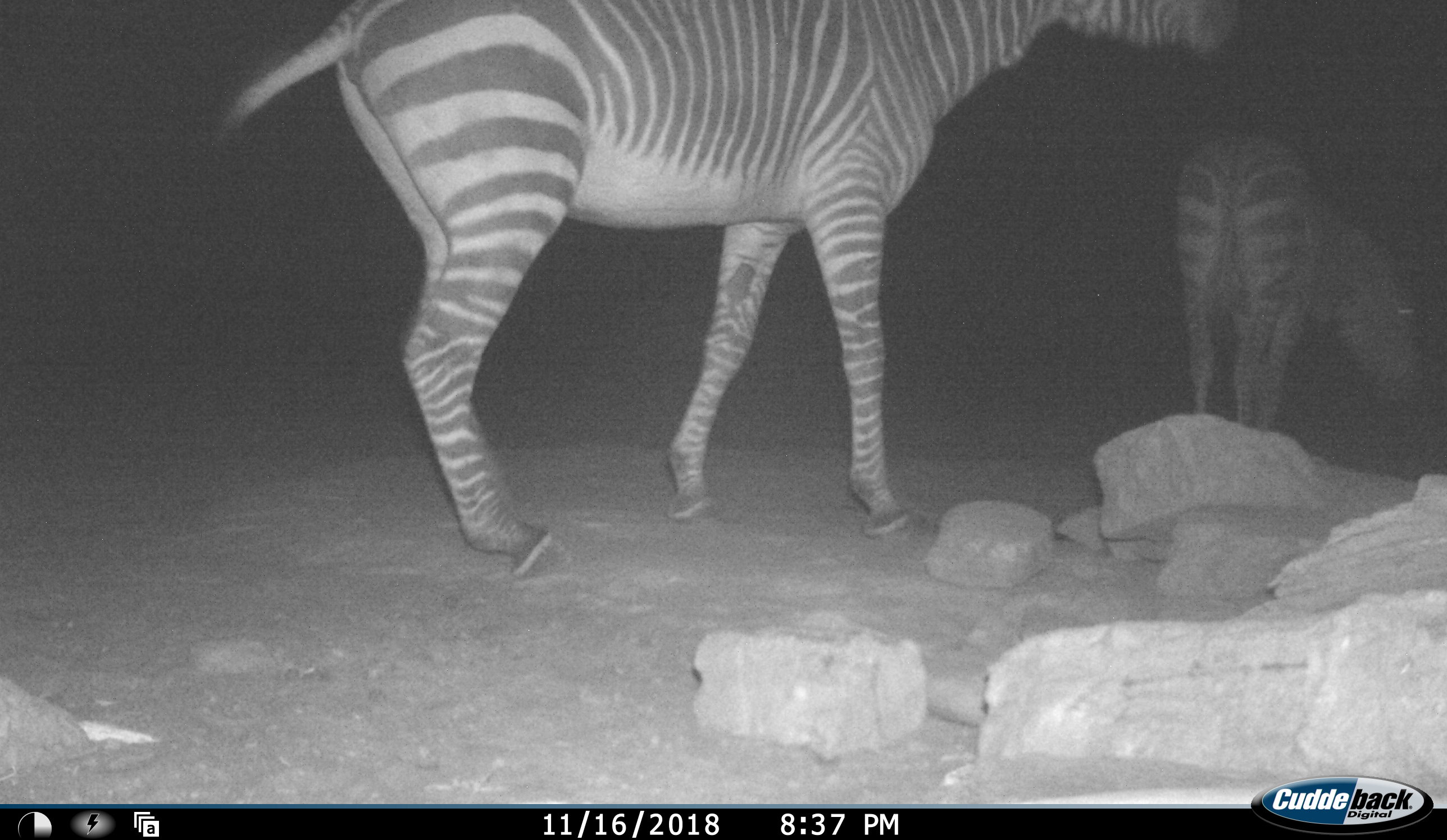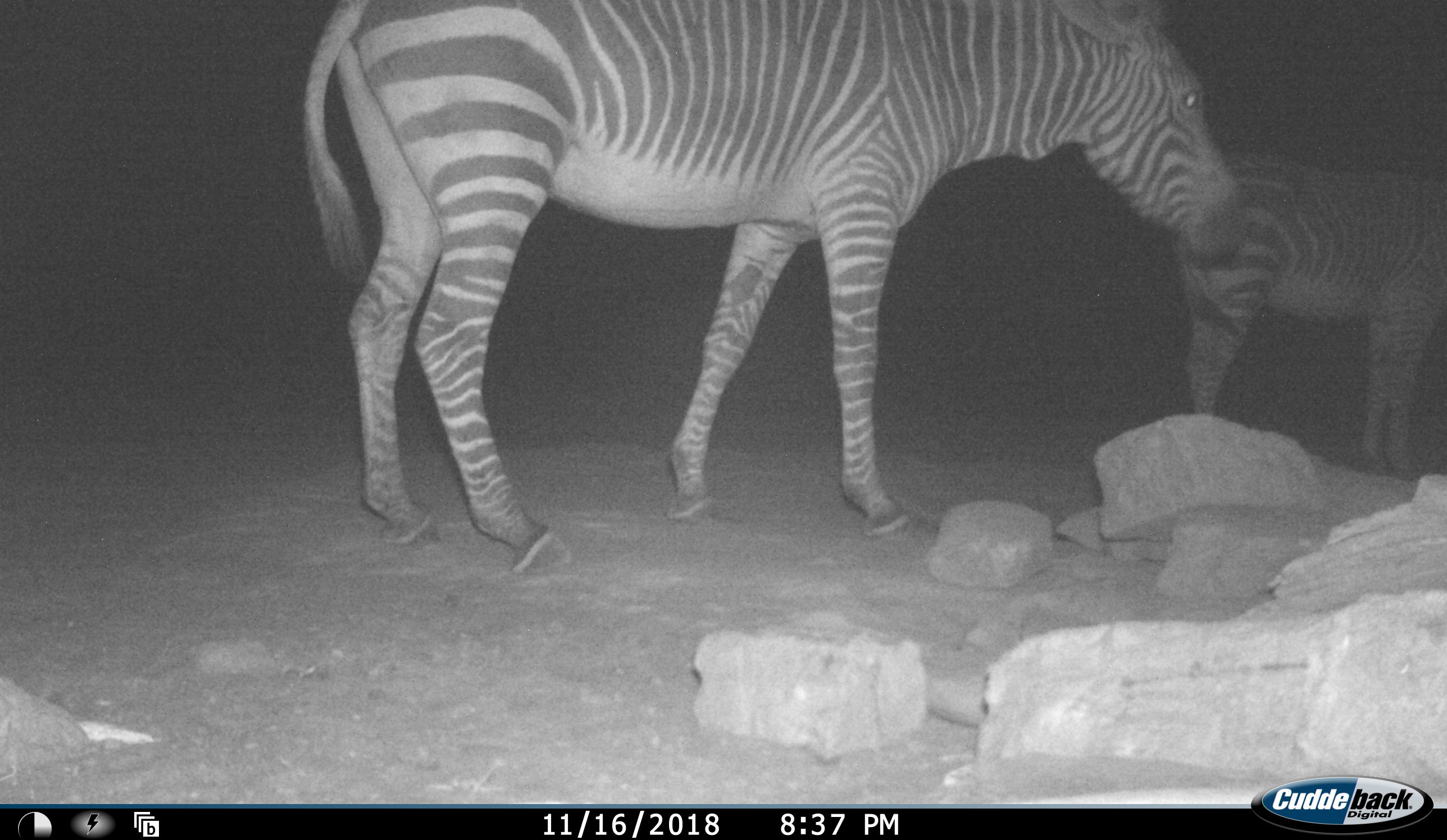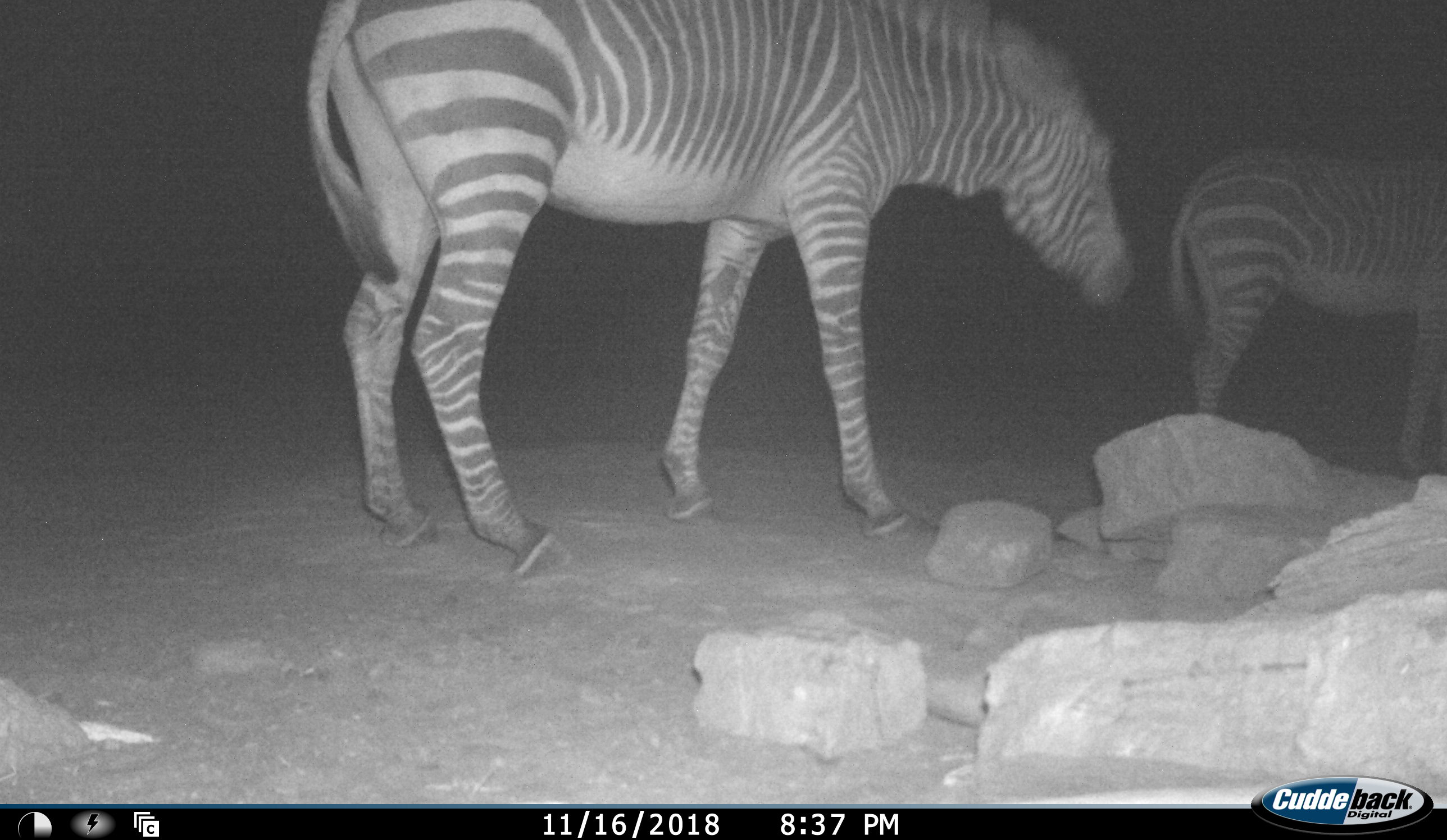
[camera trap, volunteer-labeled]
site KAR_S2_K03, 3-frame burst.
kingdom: Animalia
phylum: Chordata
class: Mammalia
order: Perissodactyla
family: Equidae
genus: Equus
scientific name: Equus zebra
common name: mountain zebra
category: zebramountain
Zebramountain (mountain zebra) (Equus zebra), count 2. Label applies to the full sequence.